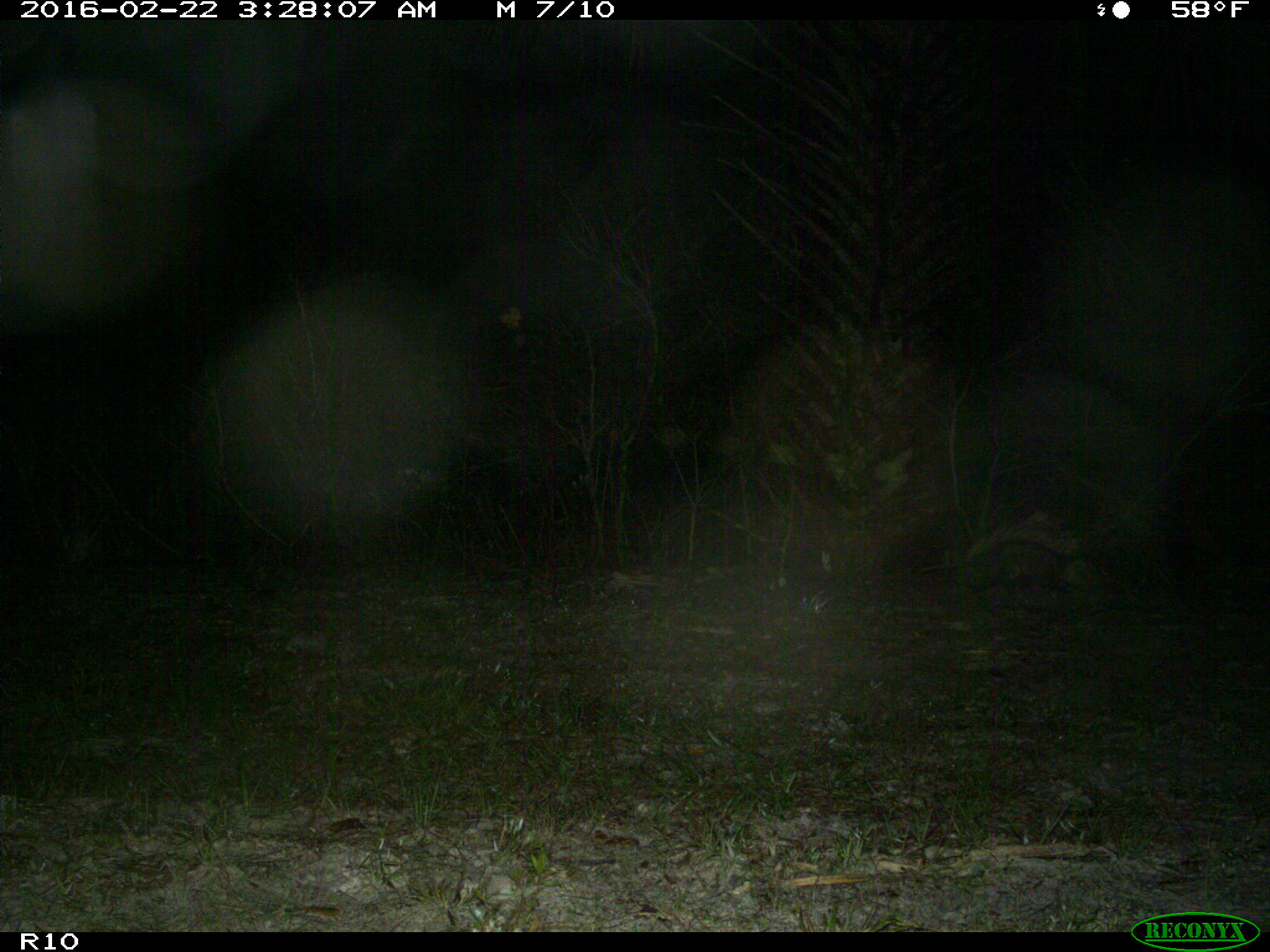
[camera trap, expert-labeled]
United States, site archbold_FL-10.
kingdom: Animalia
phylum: Chordata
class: Mammalia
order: Didelphimorphia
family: Didelphidae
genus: Didelphis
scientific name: Didelphis virginiana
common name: virginia opossum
Didelphis virginiana (virginia opossum).